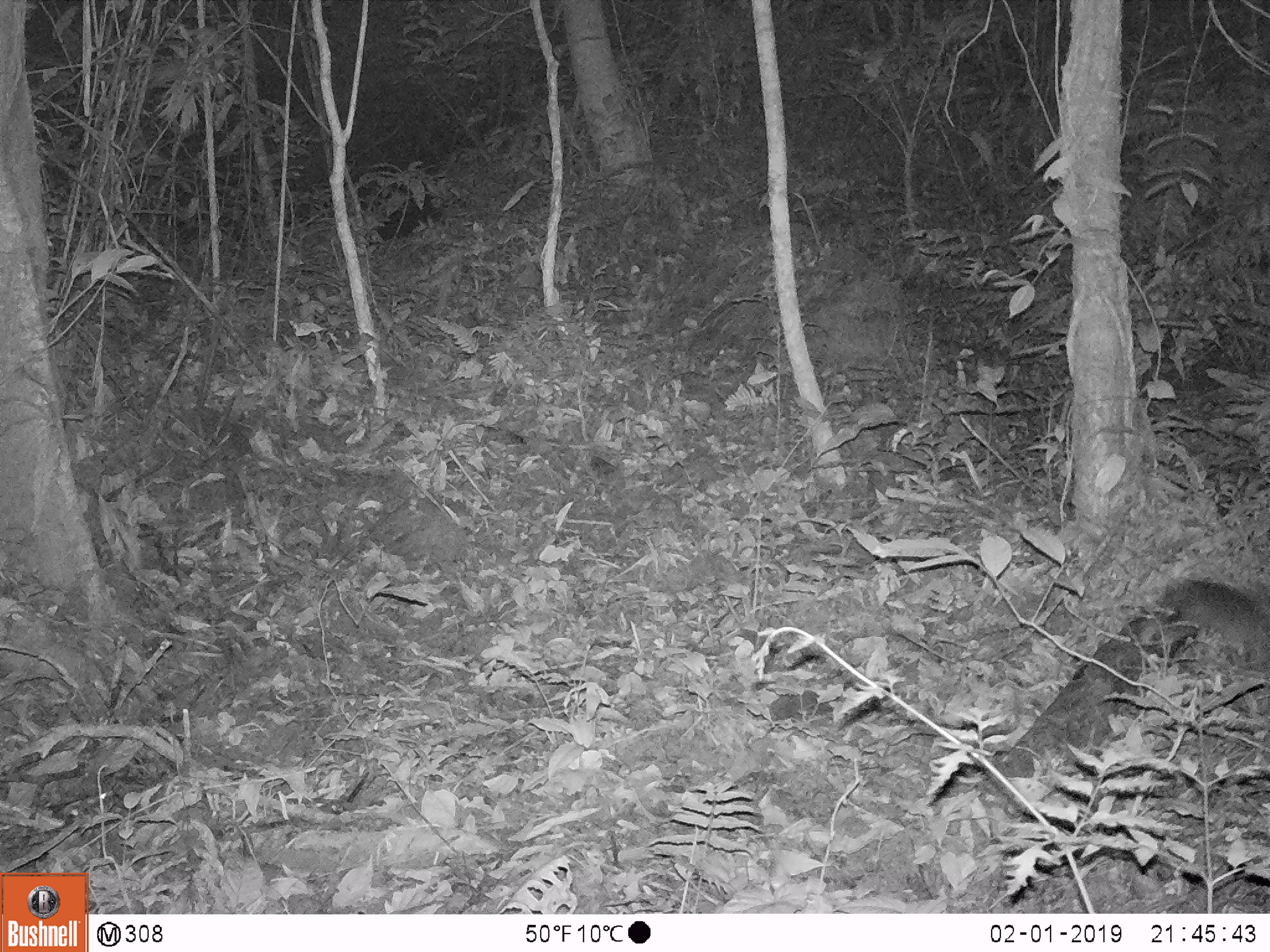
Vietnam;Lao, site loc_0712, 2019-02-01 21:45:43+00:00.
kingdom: Animalia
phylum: Chordata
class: Mammalia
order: Carnivora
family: Mustelidae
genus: Melogale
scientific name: Melogale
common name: ferret badger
Ferret badger (Melogale). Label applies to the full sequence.